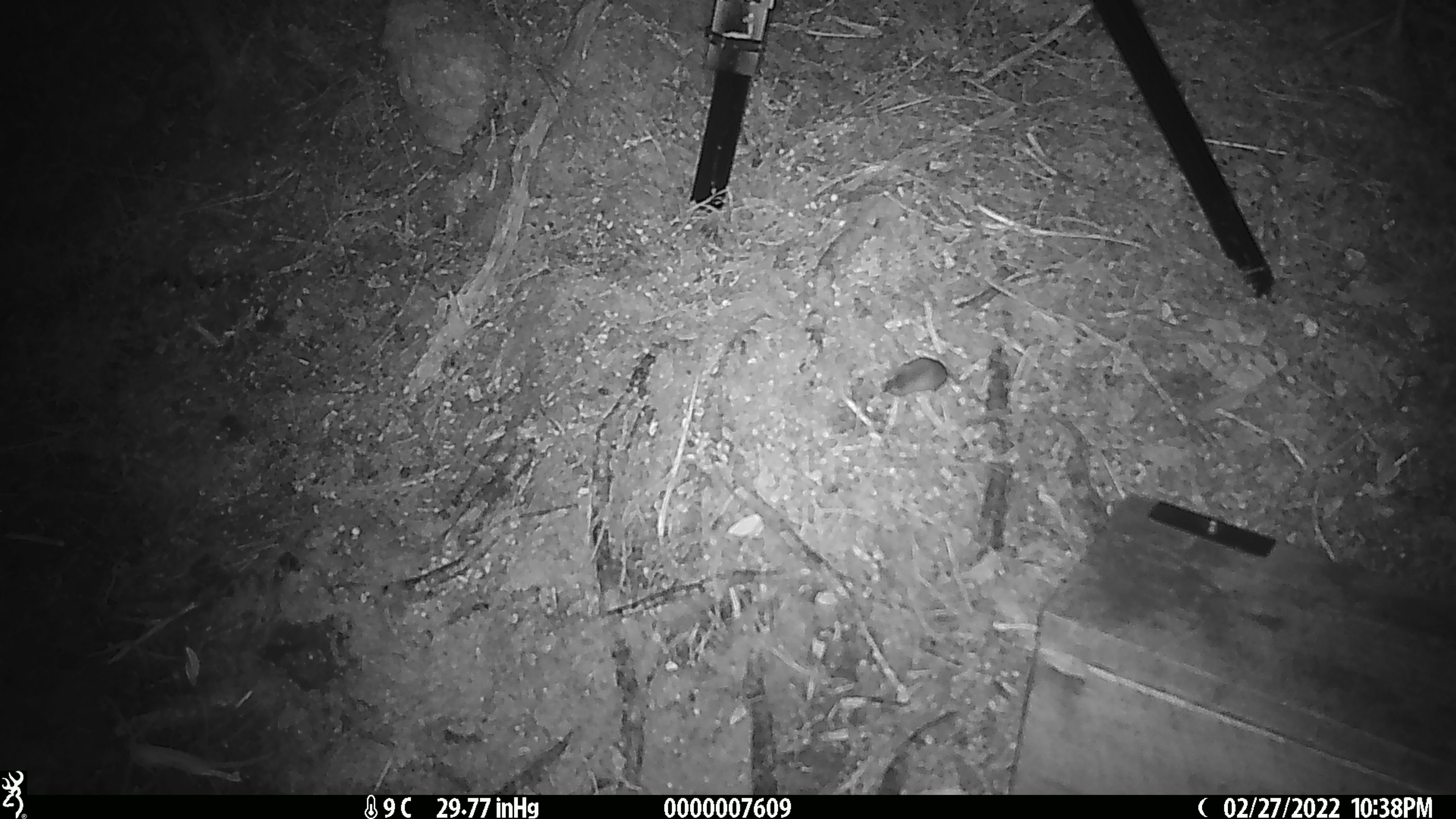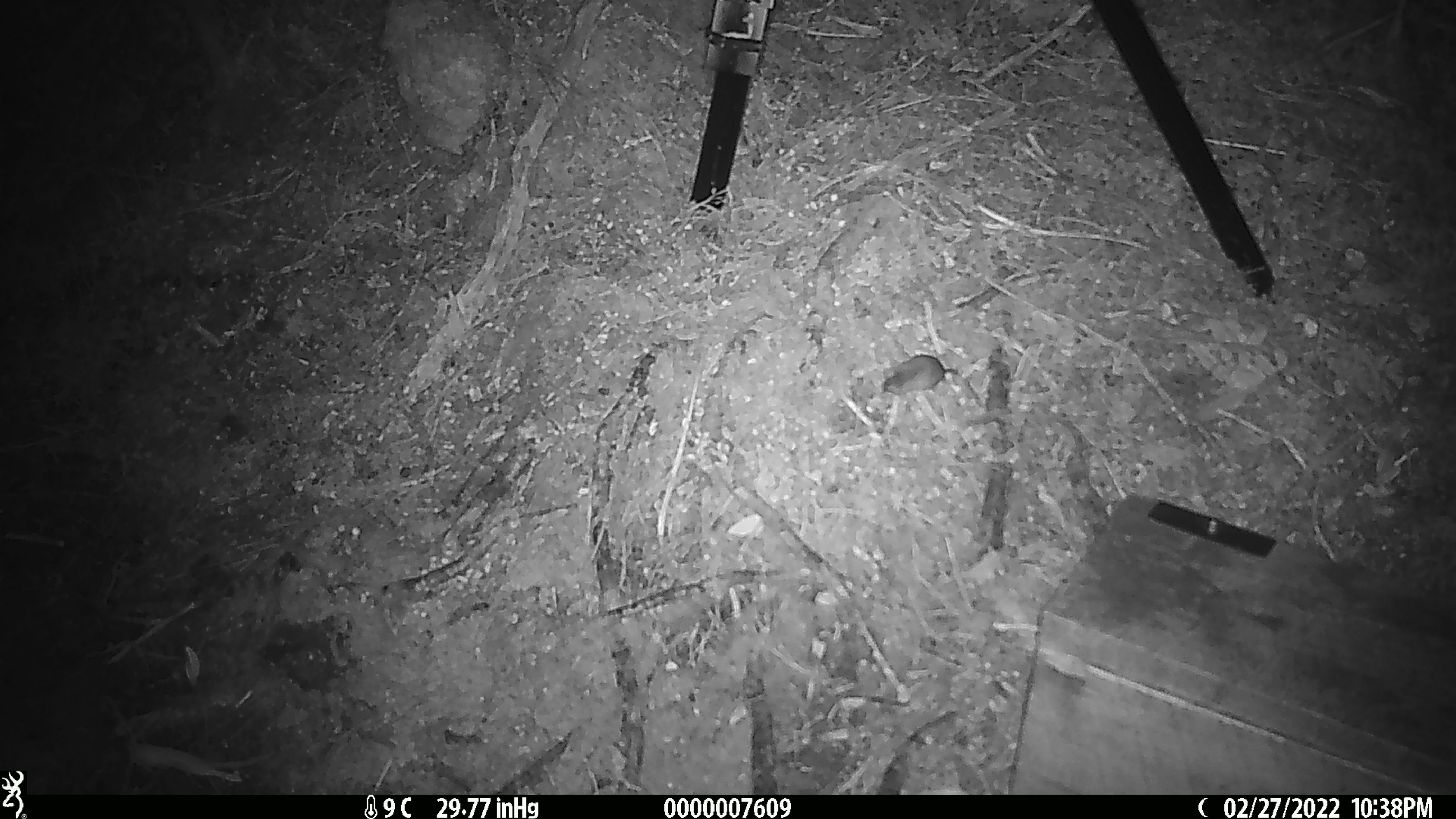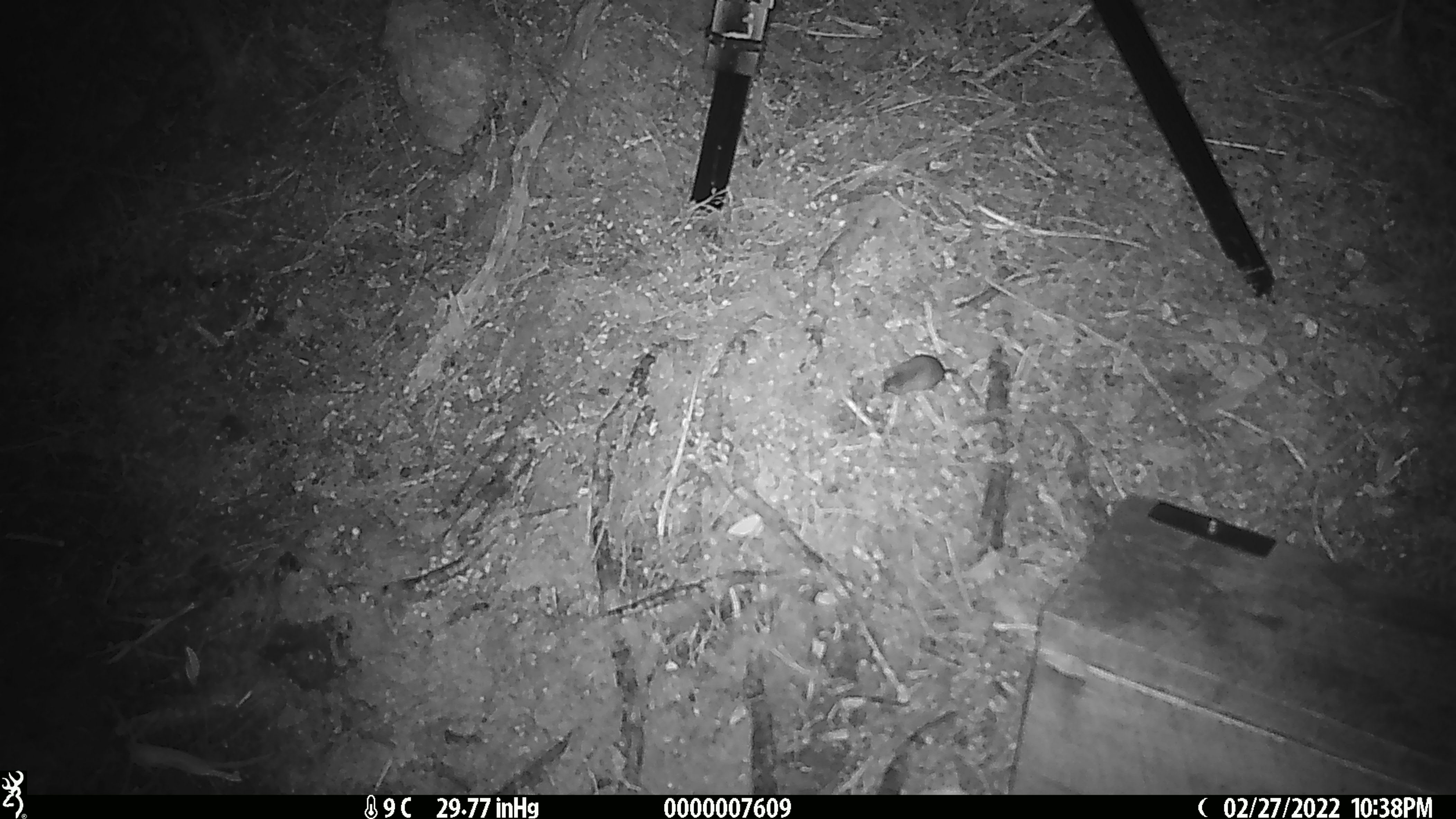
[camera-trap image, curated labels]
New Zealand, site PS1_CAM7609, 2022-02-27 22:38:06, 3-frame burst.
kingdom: Animalia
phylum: Chordata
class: Mammalia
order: Rodentia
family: Muridae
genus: Mus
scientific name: Mus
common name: mouse